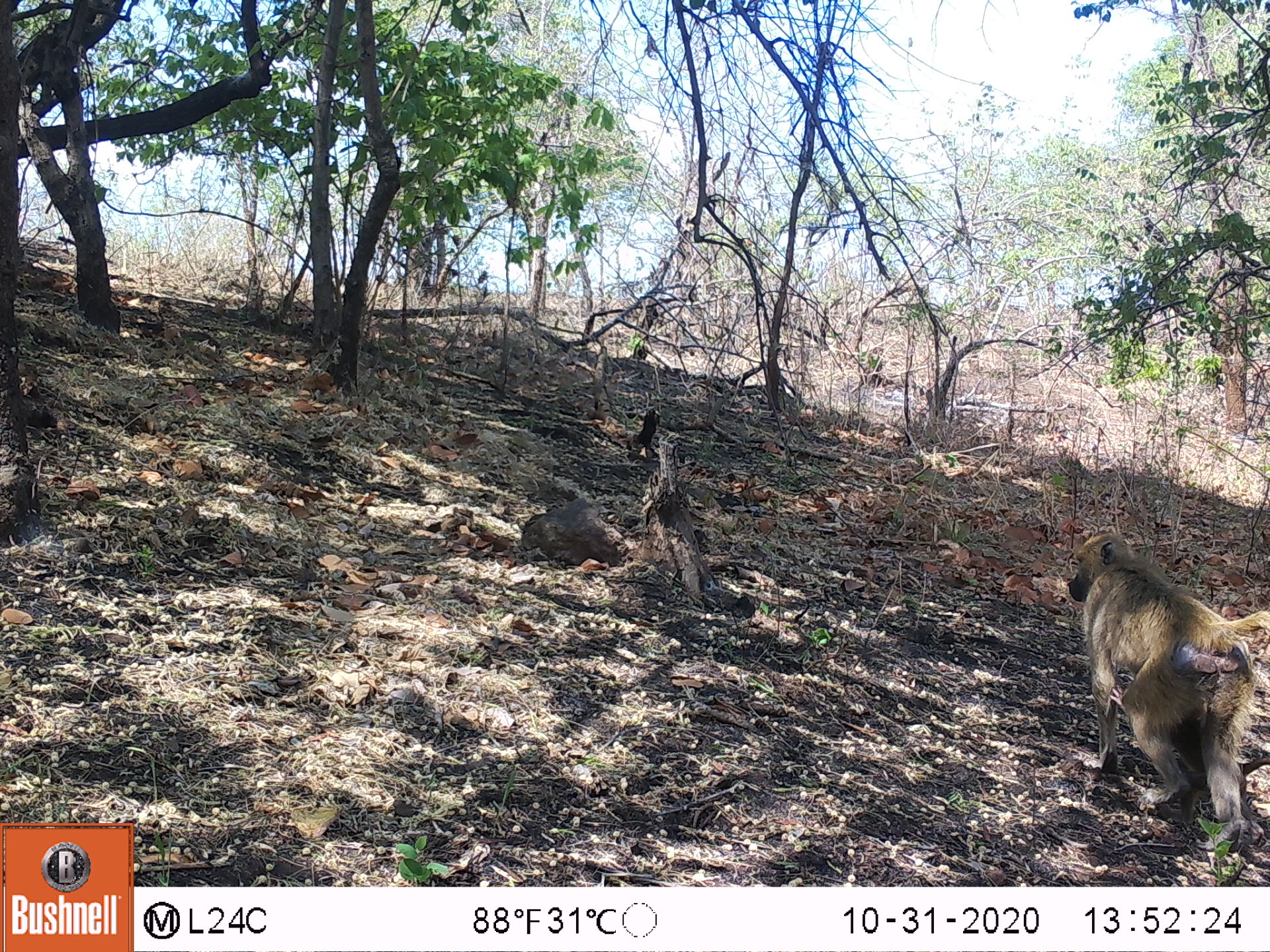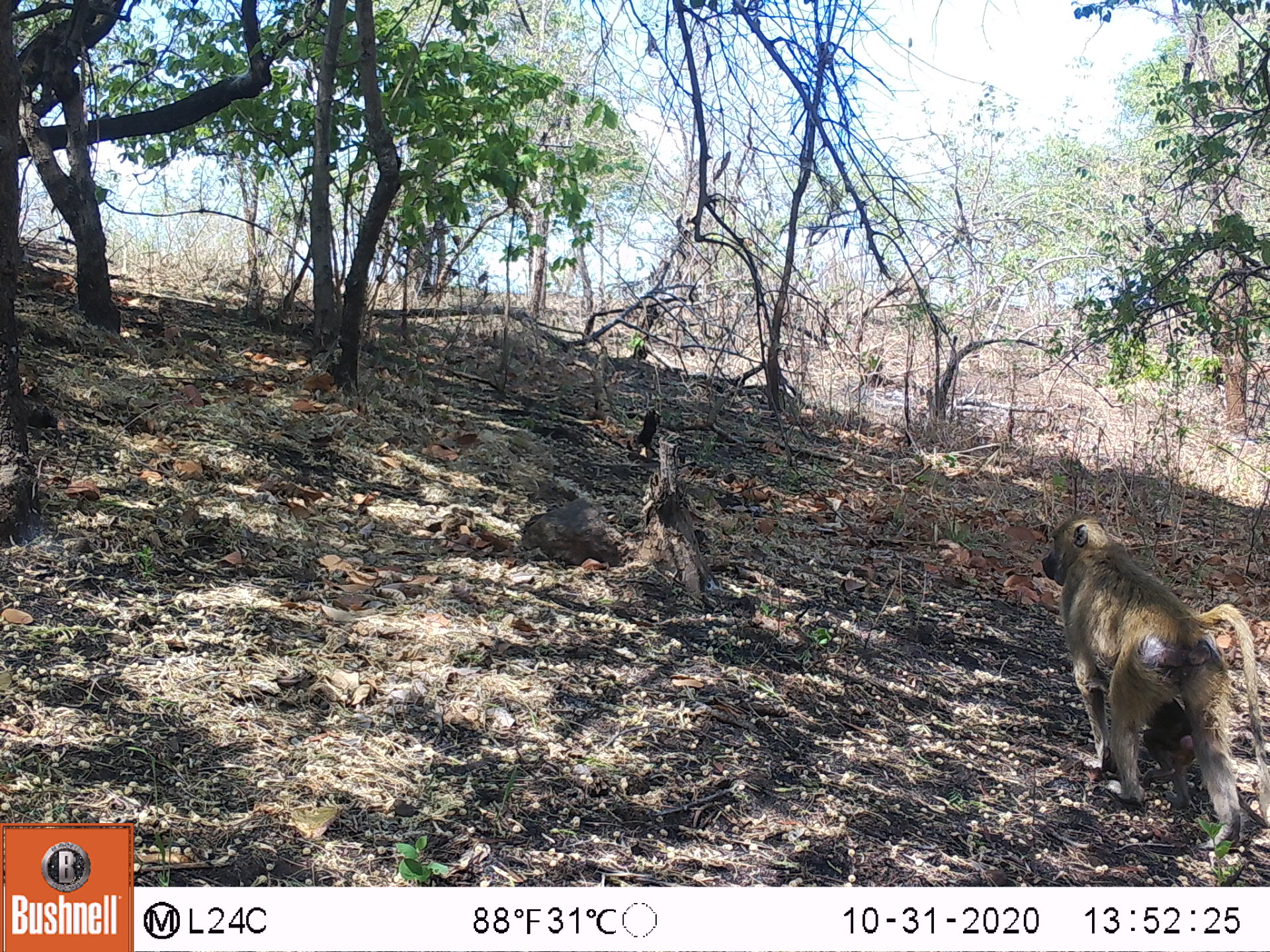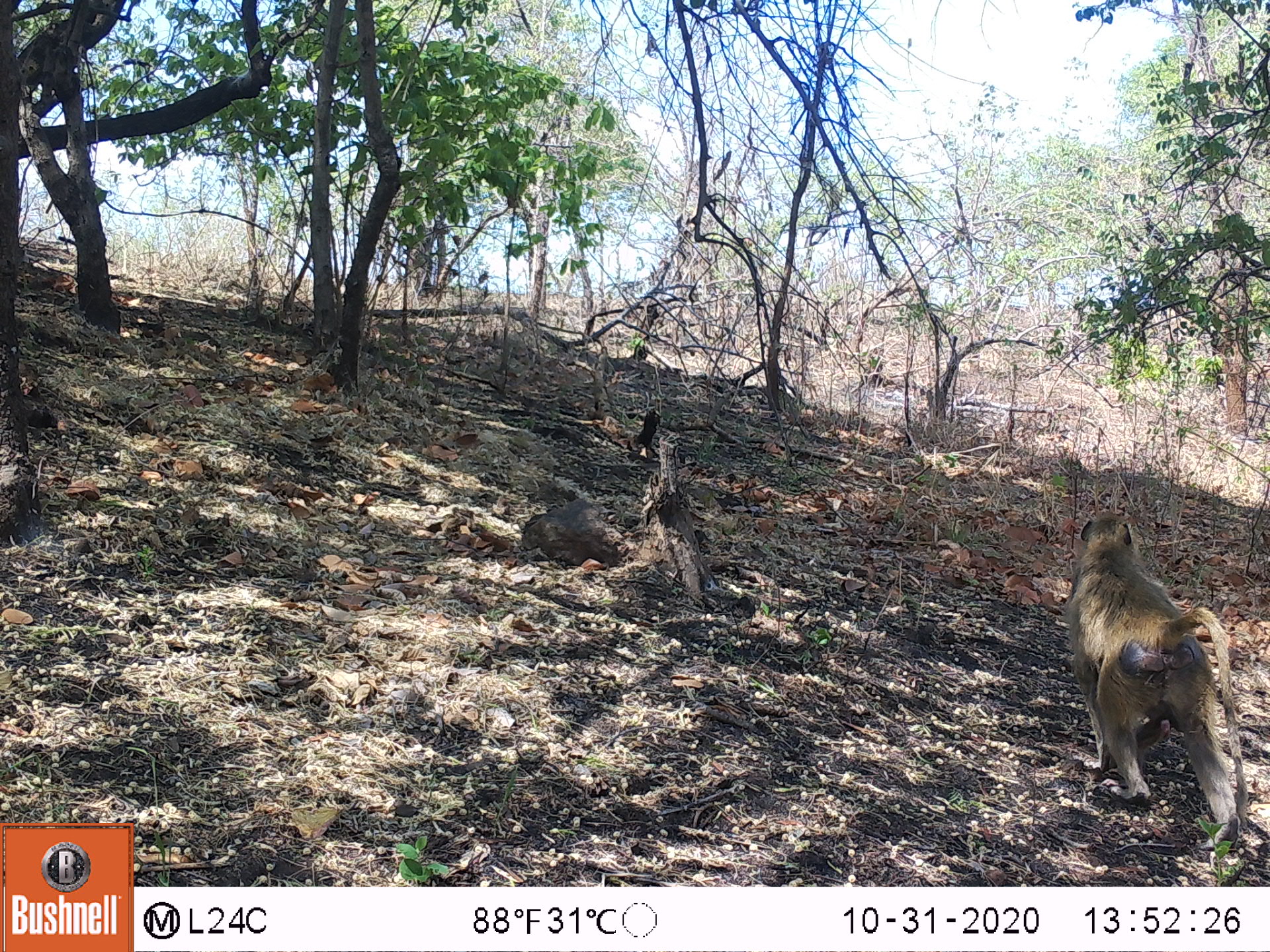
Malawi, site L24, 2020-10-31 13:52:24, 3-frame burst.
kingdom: Animalia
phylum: Chordata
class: Mammalia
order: Primates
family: Cercopithecidae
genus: Papio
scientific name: Papio cynocephalus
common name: yellow baboon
Yellow baboon (Papio cynocephalus), count 1.